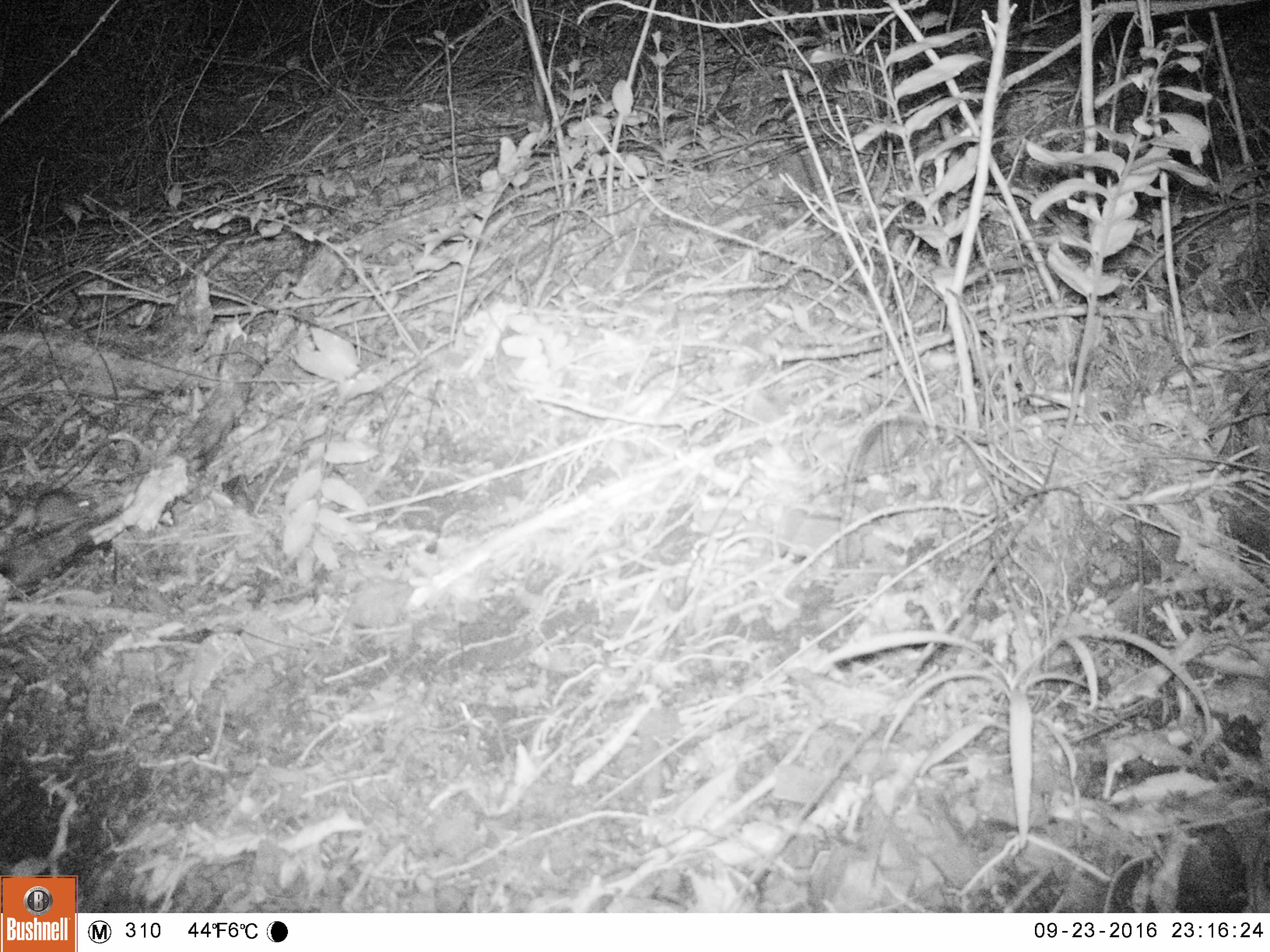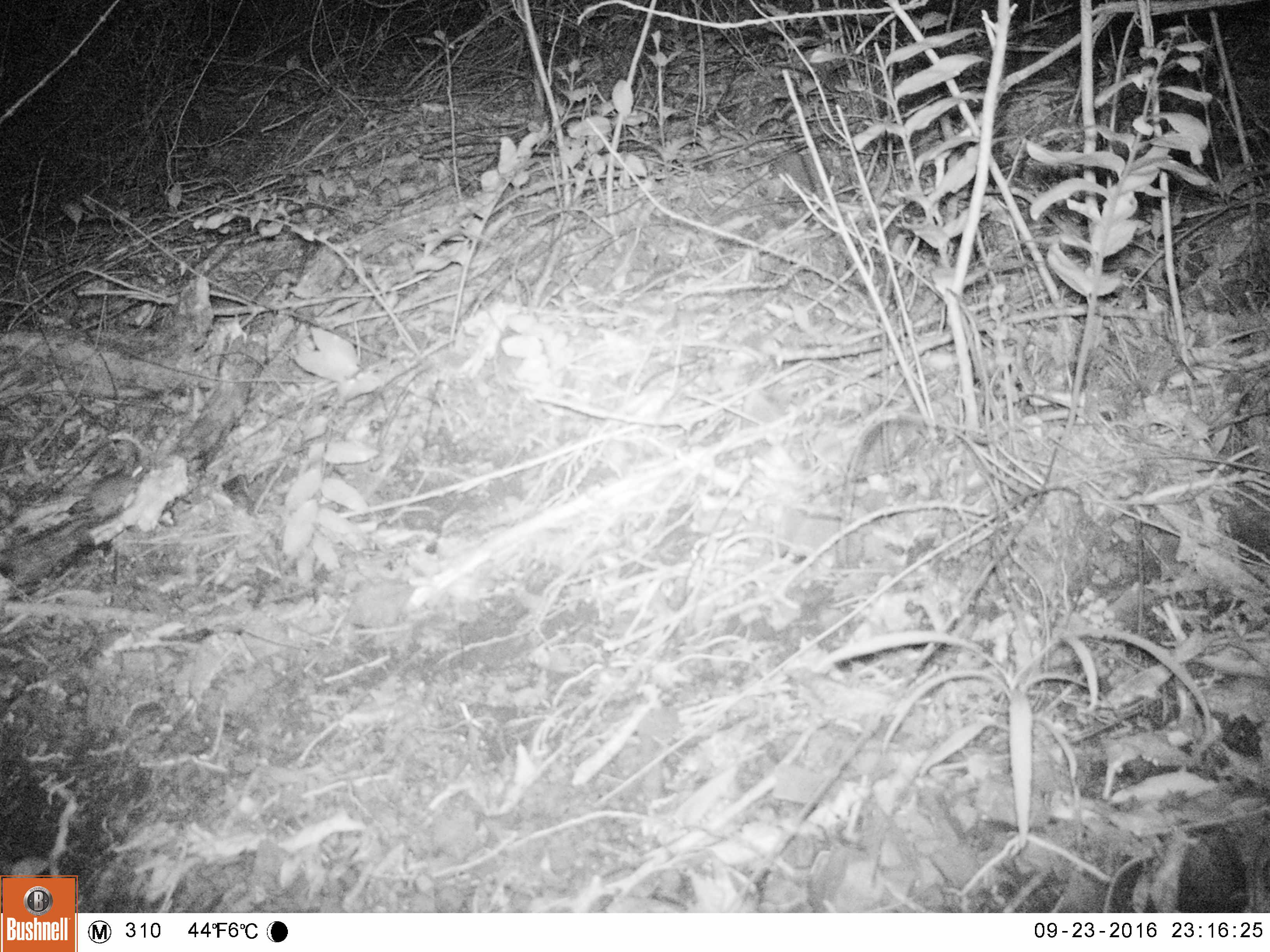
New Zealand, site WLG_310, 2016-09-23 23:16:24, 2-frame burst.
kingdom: Animalia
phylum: Chordata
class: Mammalia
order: Rodentia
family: Muridae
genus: Mus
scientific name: Mus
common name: mouse